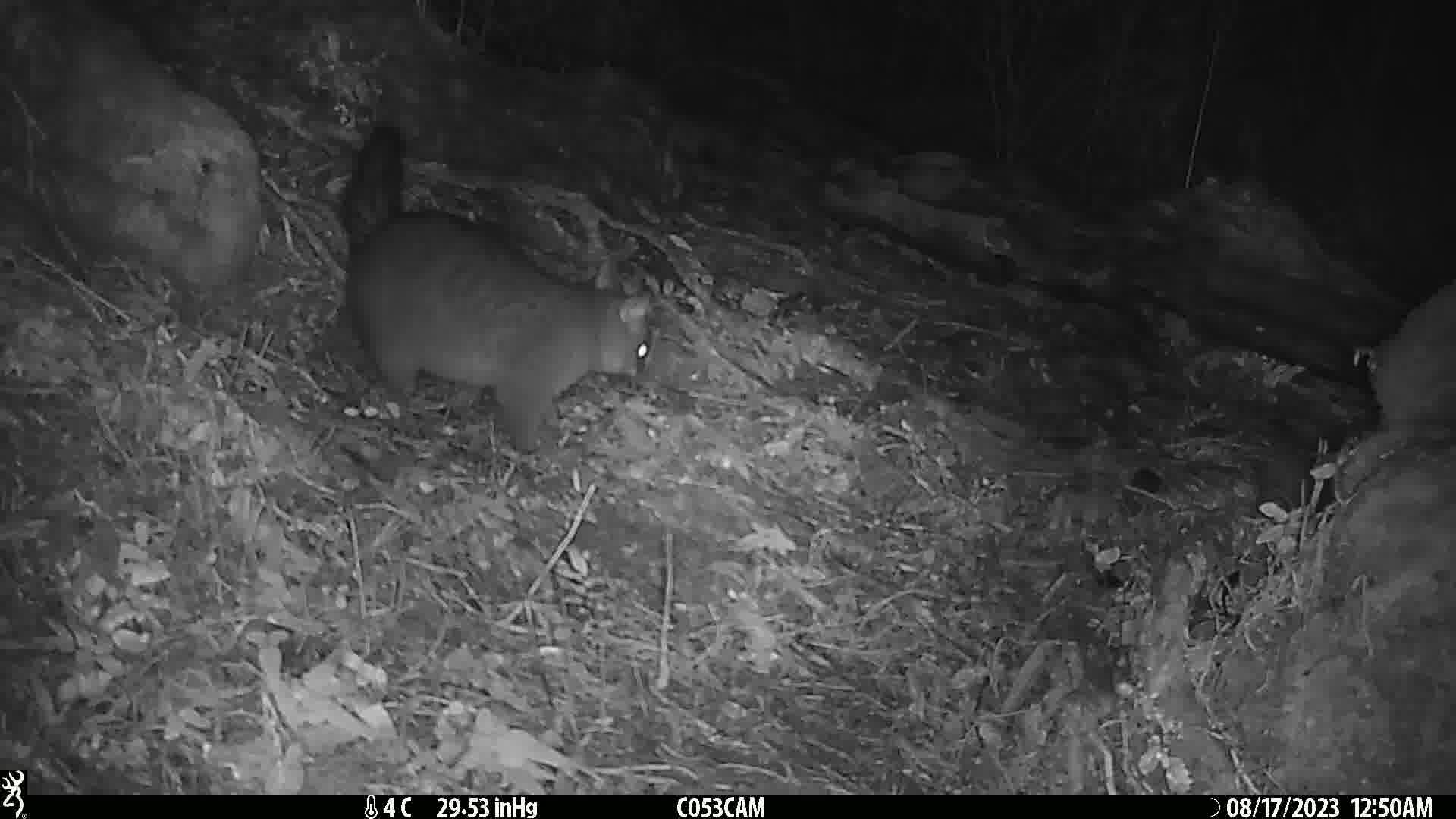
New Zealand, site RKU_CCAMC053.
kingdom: Animalia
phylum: Chordata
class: Mammalia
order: Diprotodontia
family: Phalangeridae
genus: Trichosurus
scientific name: Trichosurus vulpecula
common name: common brushtail possum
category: possum